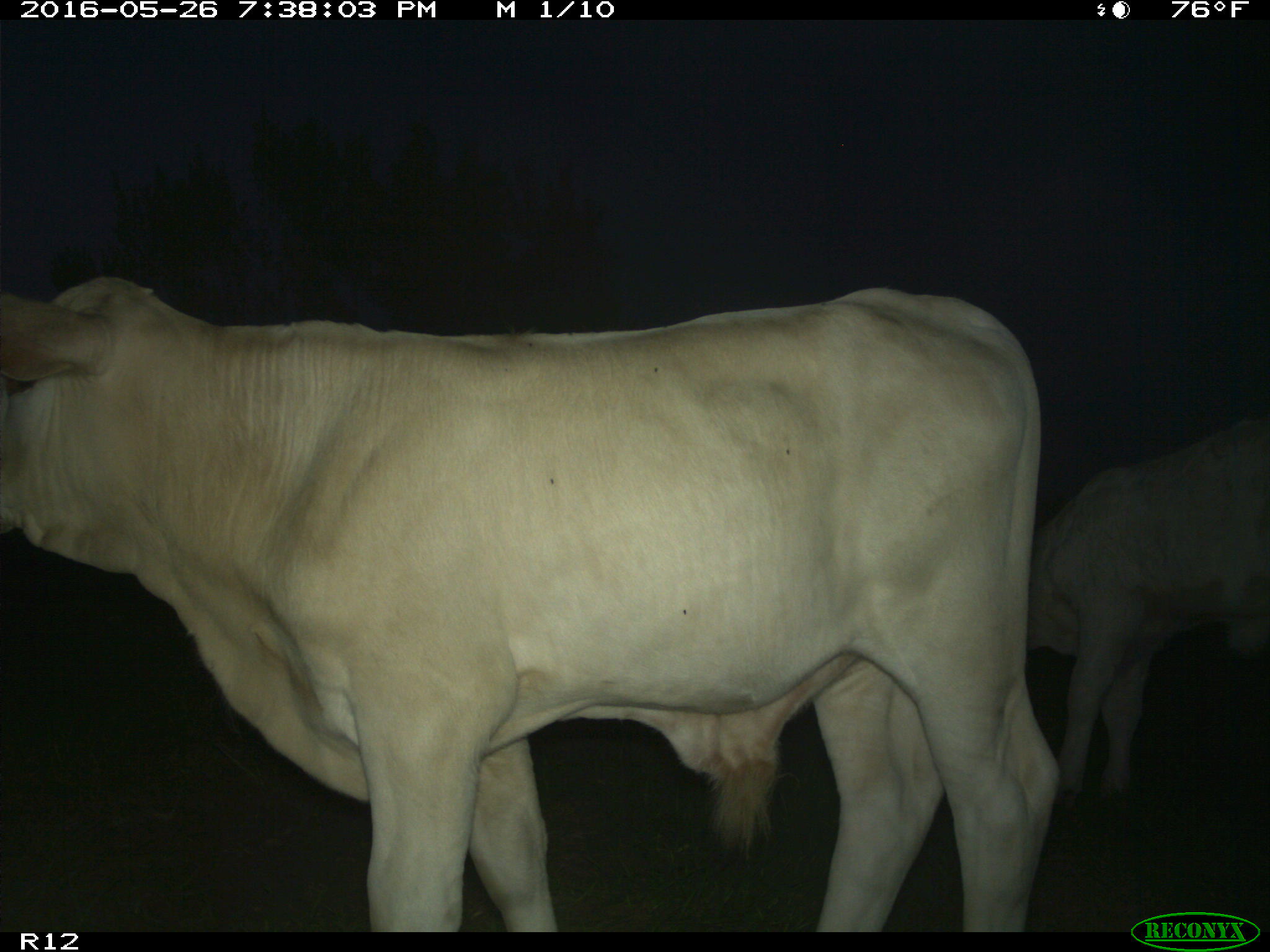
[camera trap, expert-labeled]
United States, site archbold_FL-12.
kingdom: Animalia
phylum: Chordata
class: Mammalia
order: Artiodactyla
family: Bovidae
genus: Bos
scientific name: Bos taurus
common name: domestic cow